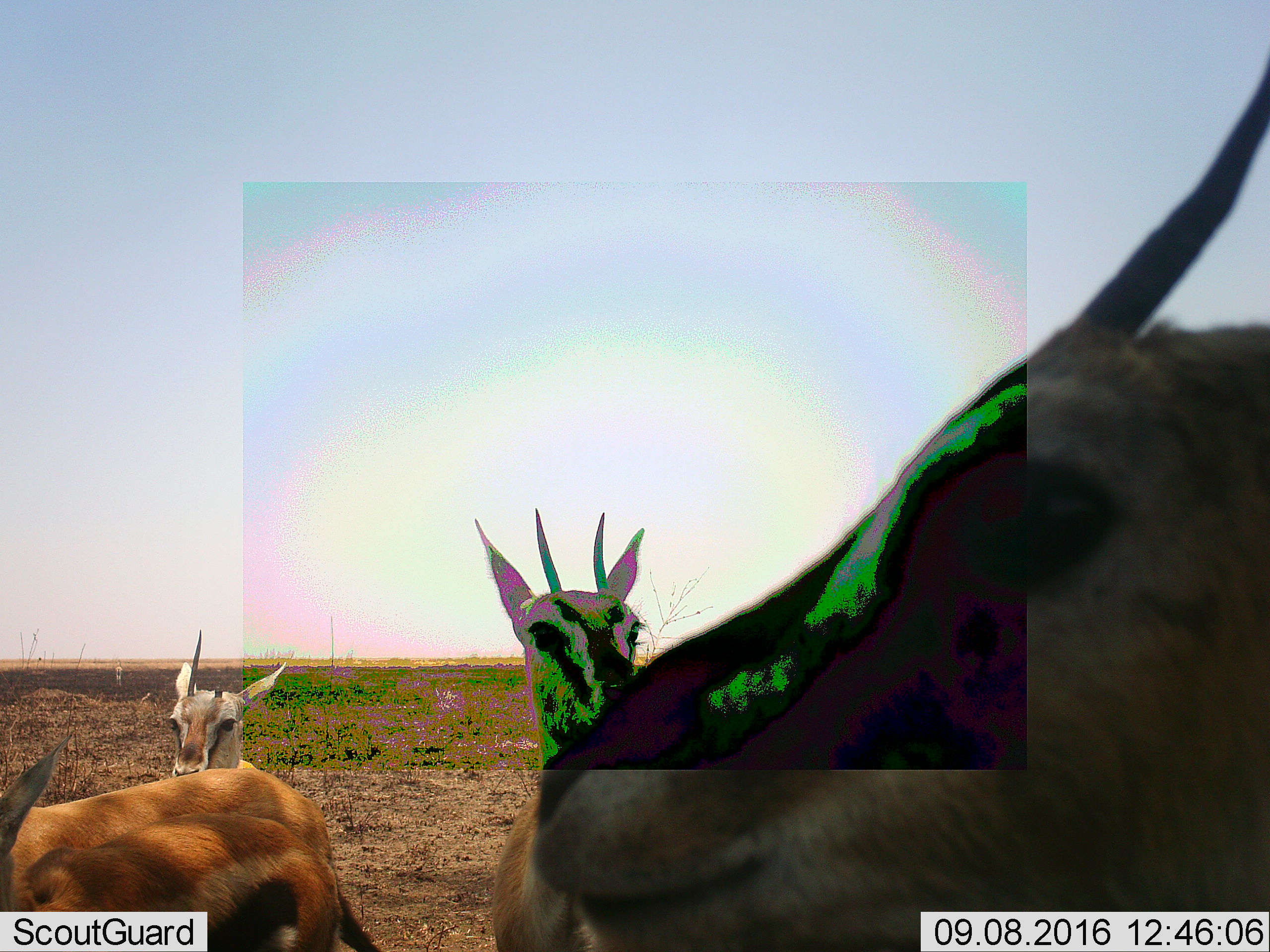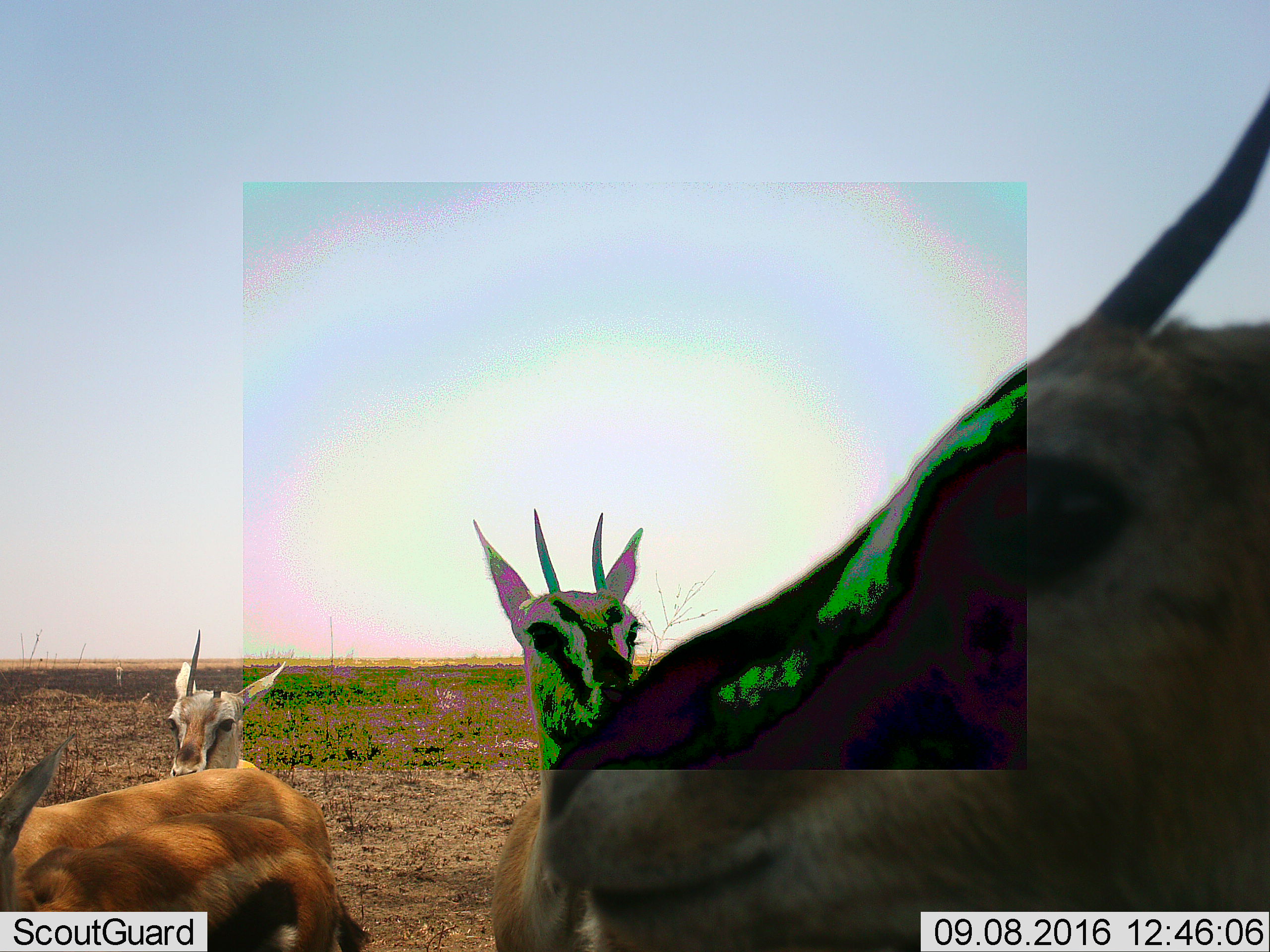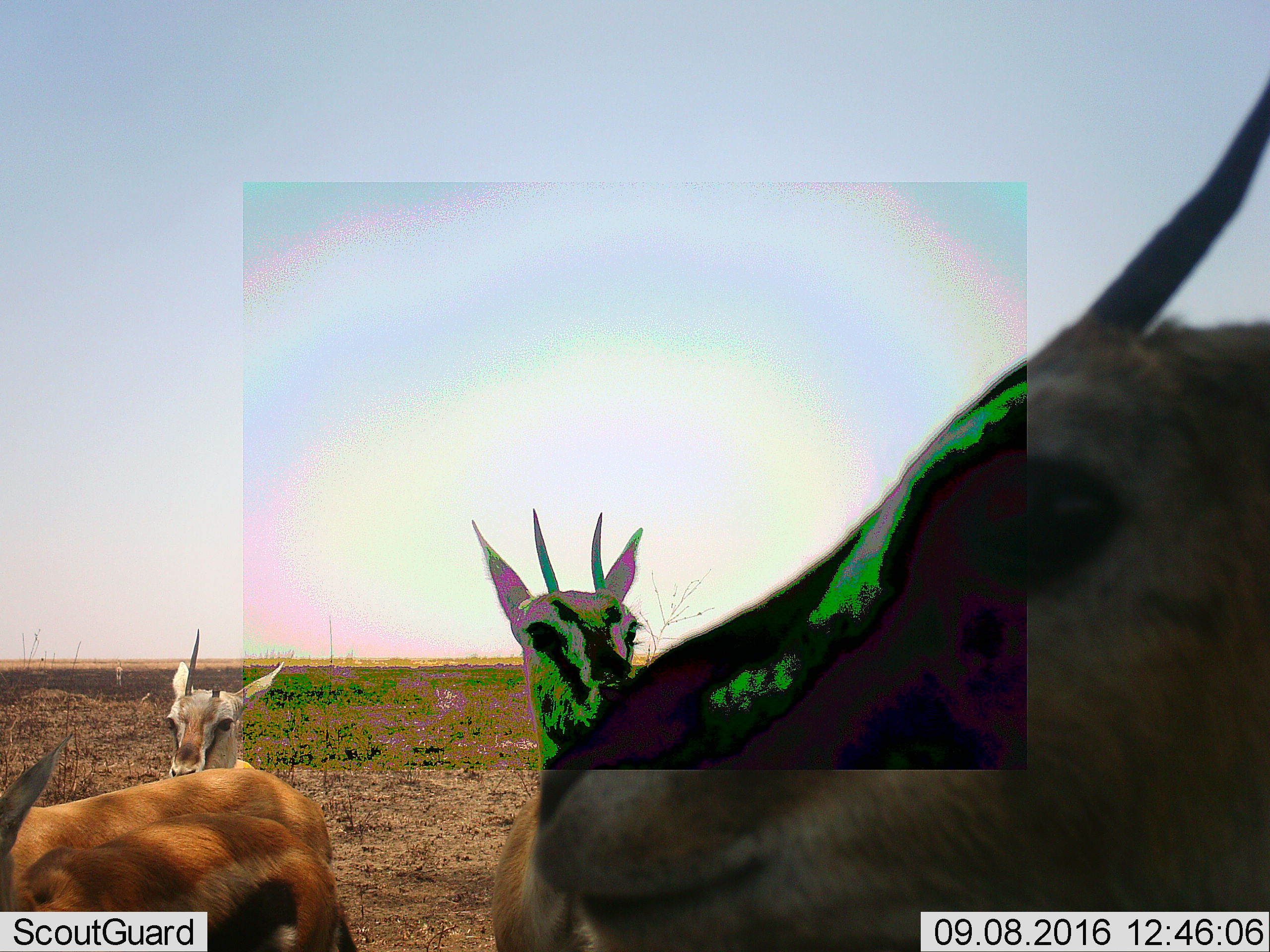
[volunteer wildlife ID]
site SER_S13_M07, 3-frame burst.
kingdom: Animalia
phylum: Chordata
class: Mammalia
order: Artiodactyla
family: Bovidae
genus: Eudorcas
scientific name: Eudorcas thomsonii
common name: thomson's gazelle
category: gazellethomsons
Gazellethomsons (thomson's gazelle) (Eudorcas thomsonii), count 4. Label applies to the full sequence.